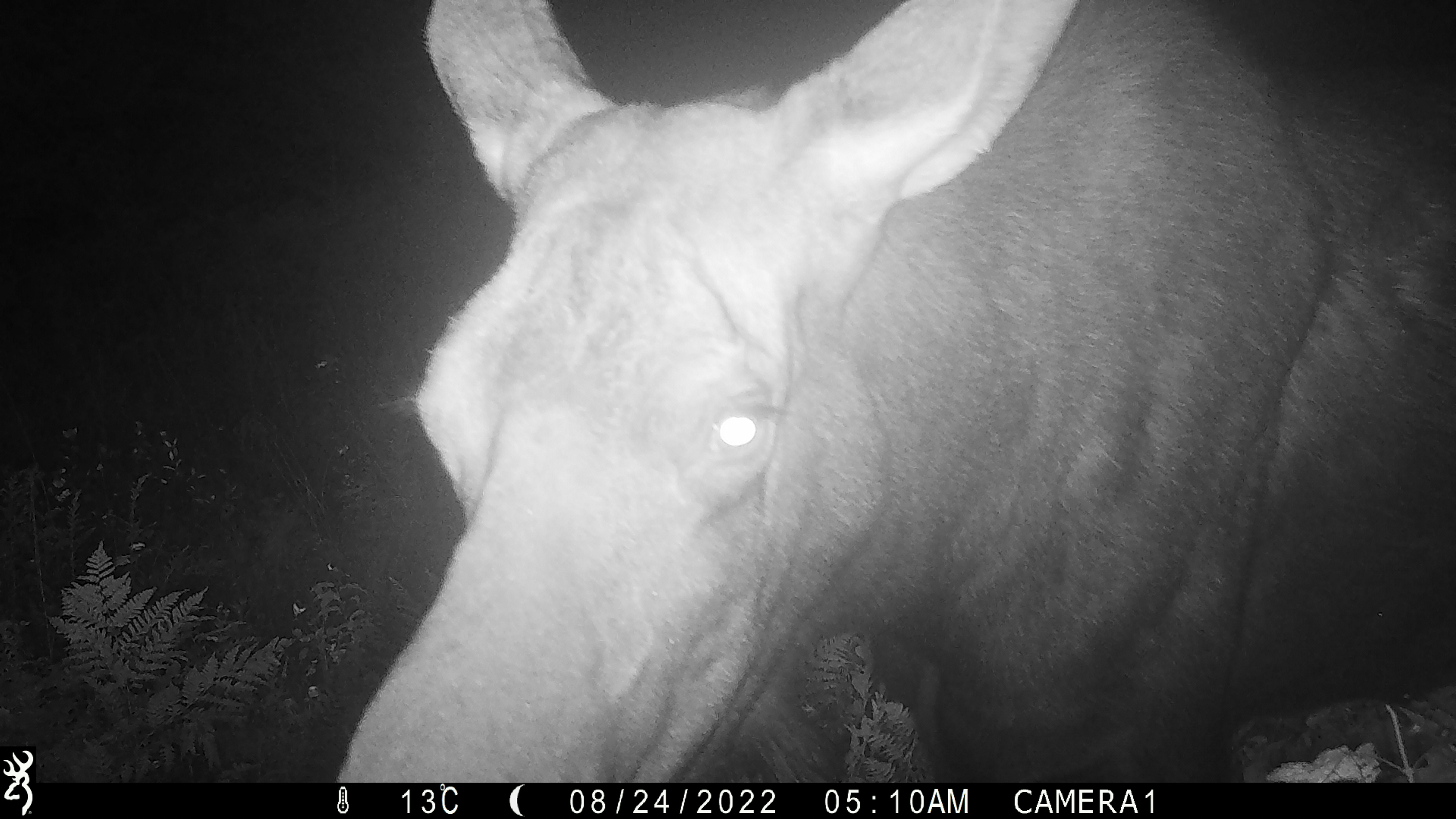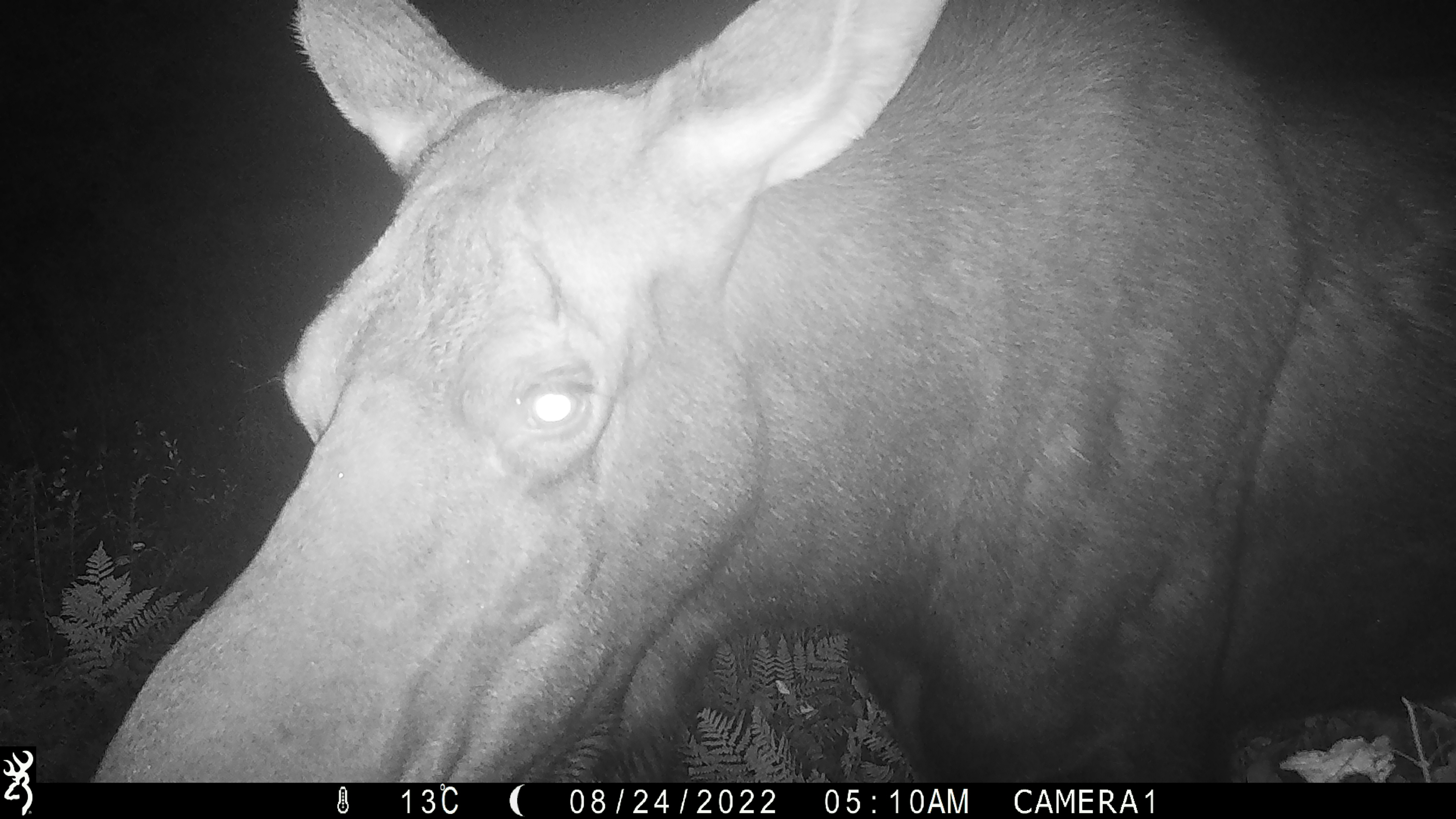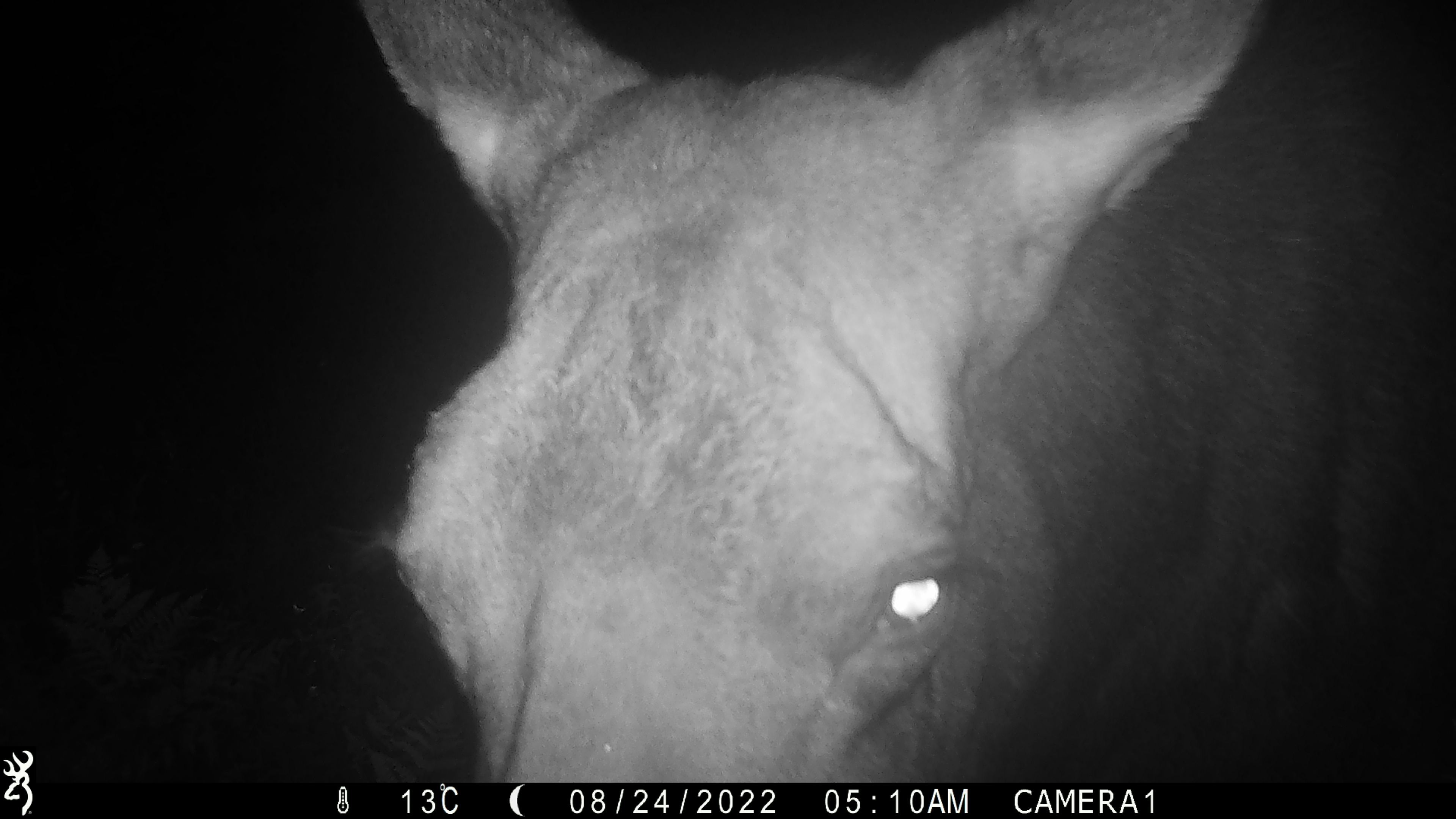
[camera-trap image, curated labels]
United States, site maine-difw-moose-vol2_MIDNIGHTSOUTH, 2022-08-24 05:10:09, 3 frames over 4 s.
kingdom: Animalia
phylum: Chordata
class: Mammalia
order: Artiodactyla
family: Cervidae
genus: Alces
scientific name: Alces alces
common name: moose